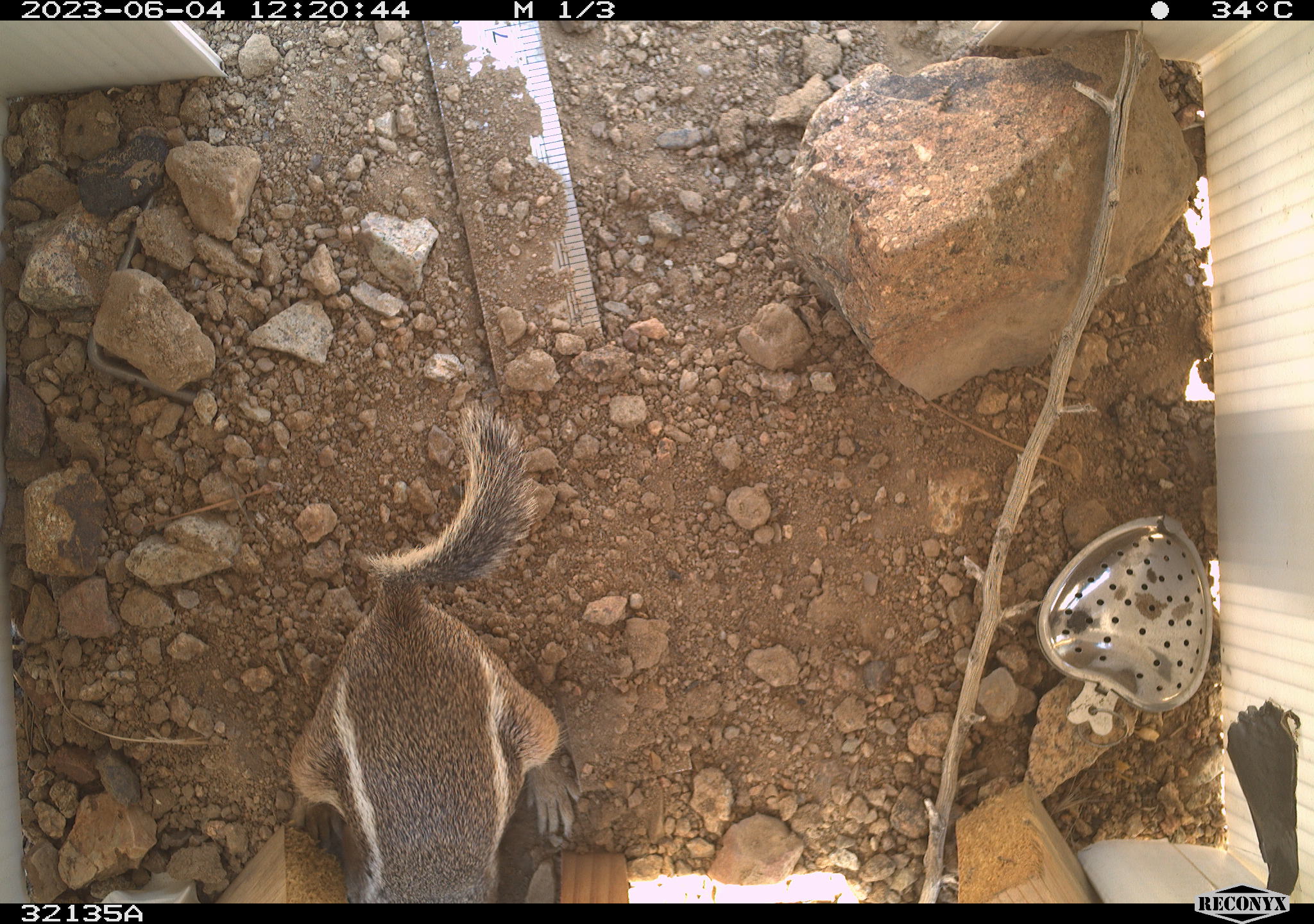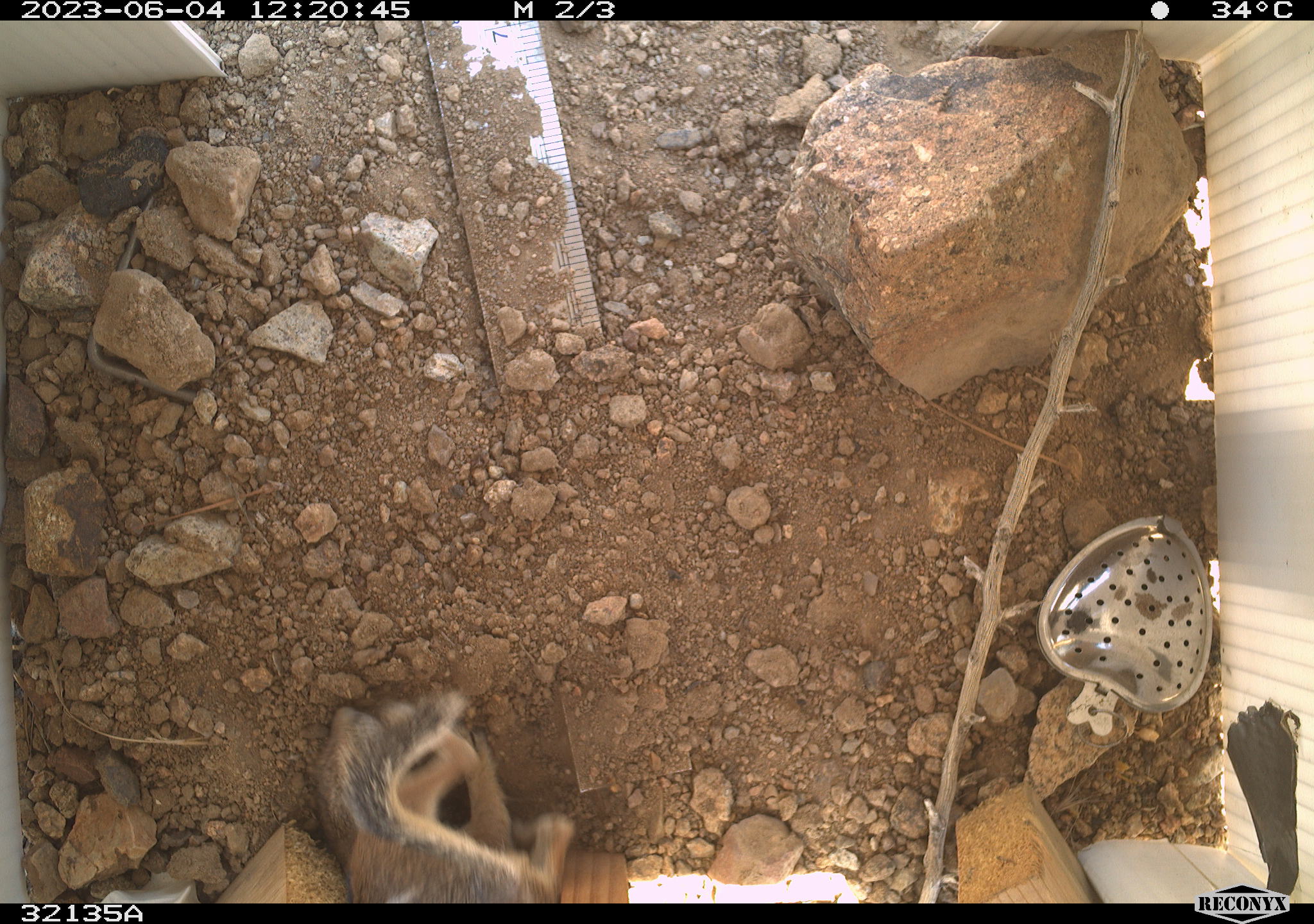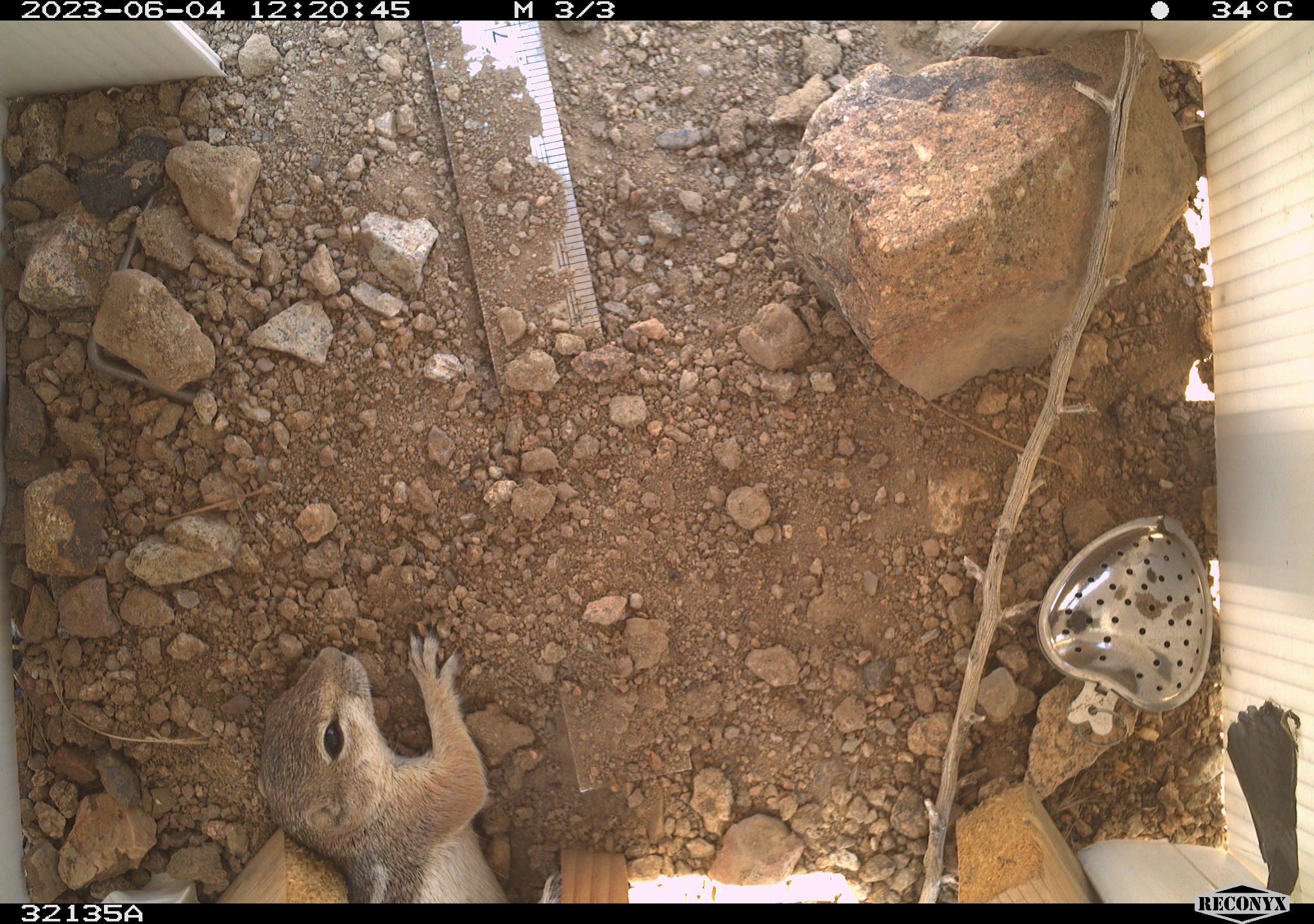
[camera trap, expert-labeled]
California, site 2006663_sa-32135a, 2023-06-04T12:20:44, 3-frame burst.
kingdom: Animalia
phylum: Chordata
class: Mammalia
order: Rodentia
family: Sciuridae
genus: Ammospermophilus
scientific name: Ammospermophilus leucurus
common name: white-tailed antelope squirrel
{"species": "white-tailed antelope squirrel (Ammospermophilus leucurus)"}